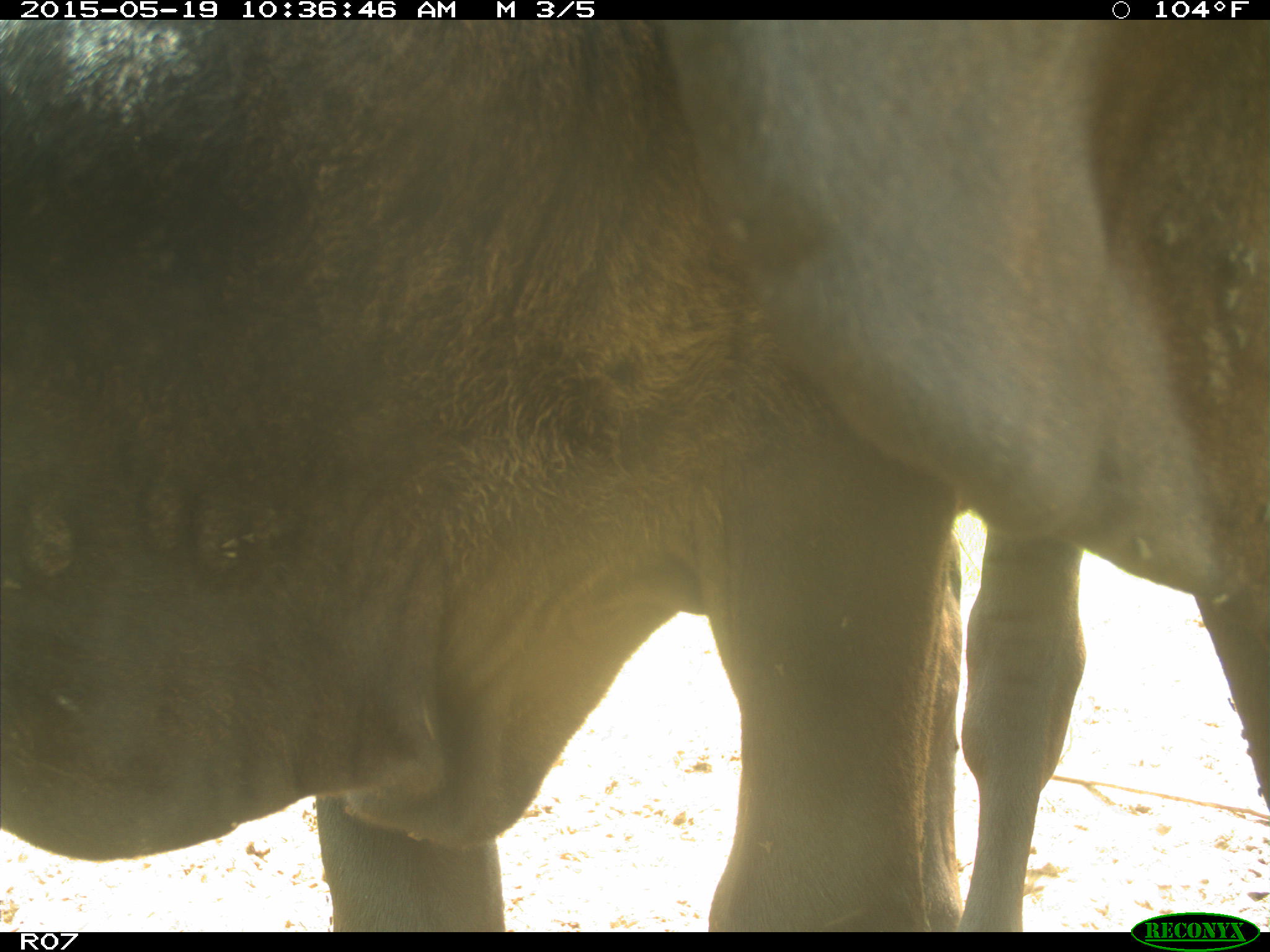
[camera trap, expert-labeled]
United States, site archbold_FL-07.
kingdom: Animalia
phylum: Chordata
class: Mammalia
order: Artiodactyla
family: Bovidae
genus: Bos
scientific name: Bos taurus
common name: domestic cow